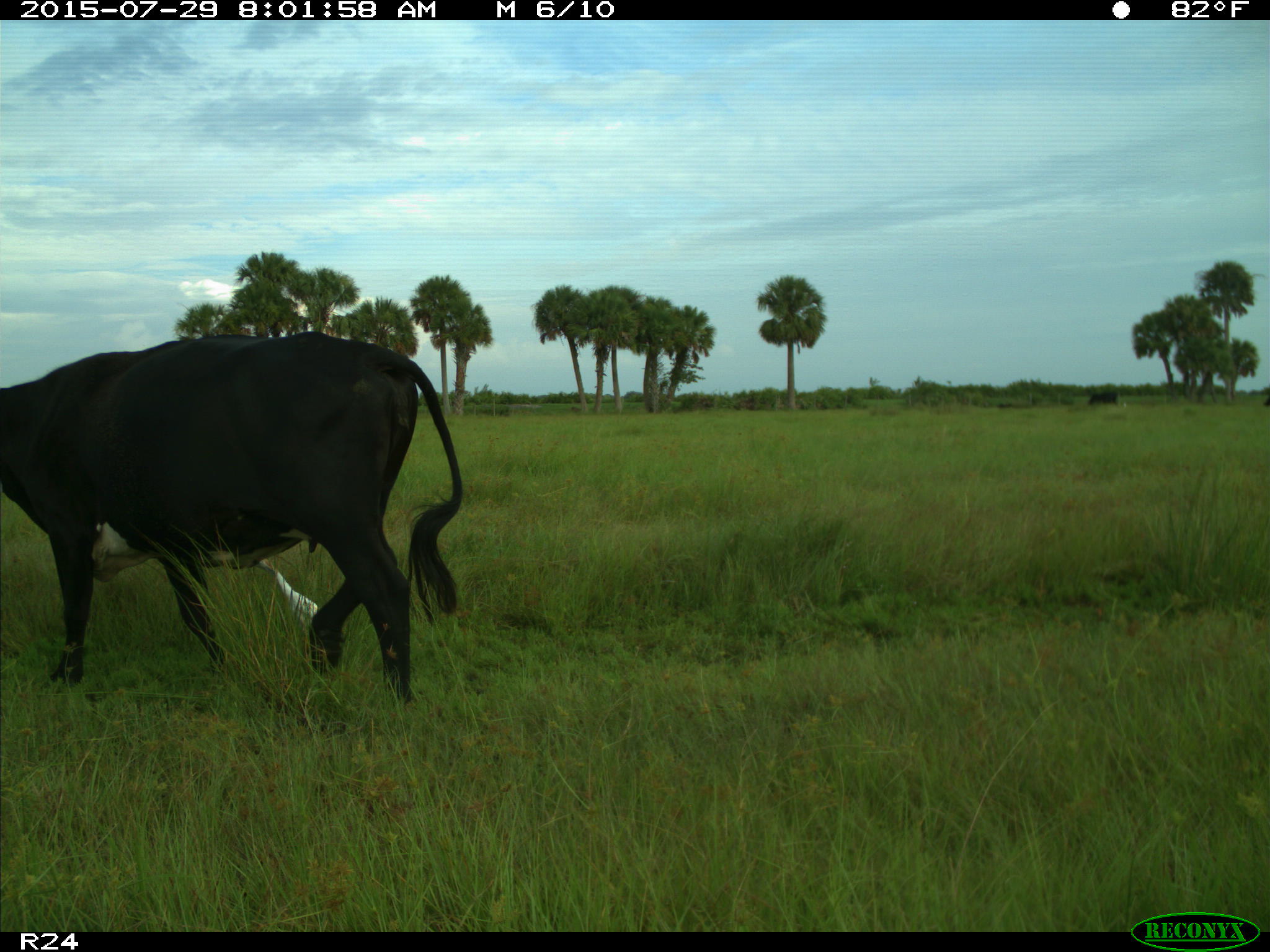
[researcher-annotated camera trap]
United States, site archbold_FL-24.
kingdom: Animalia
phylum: Chordata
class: Mammalia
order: Artiodactyla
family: Bovidae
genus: Bos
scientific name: Bos taurus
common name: domestic cow